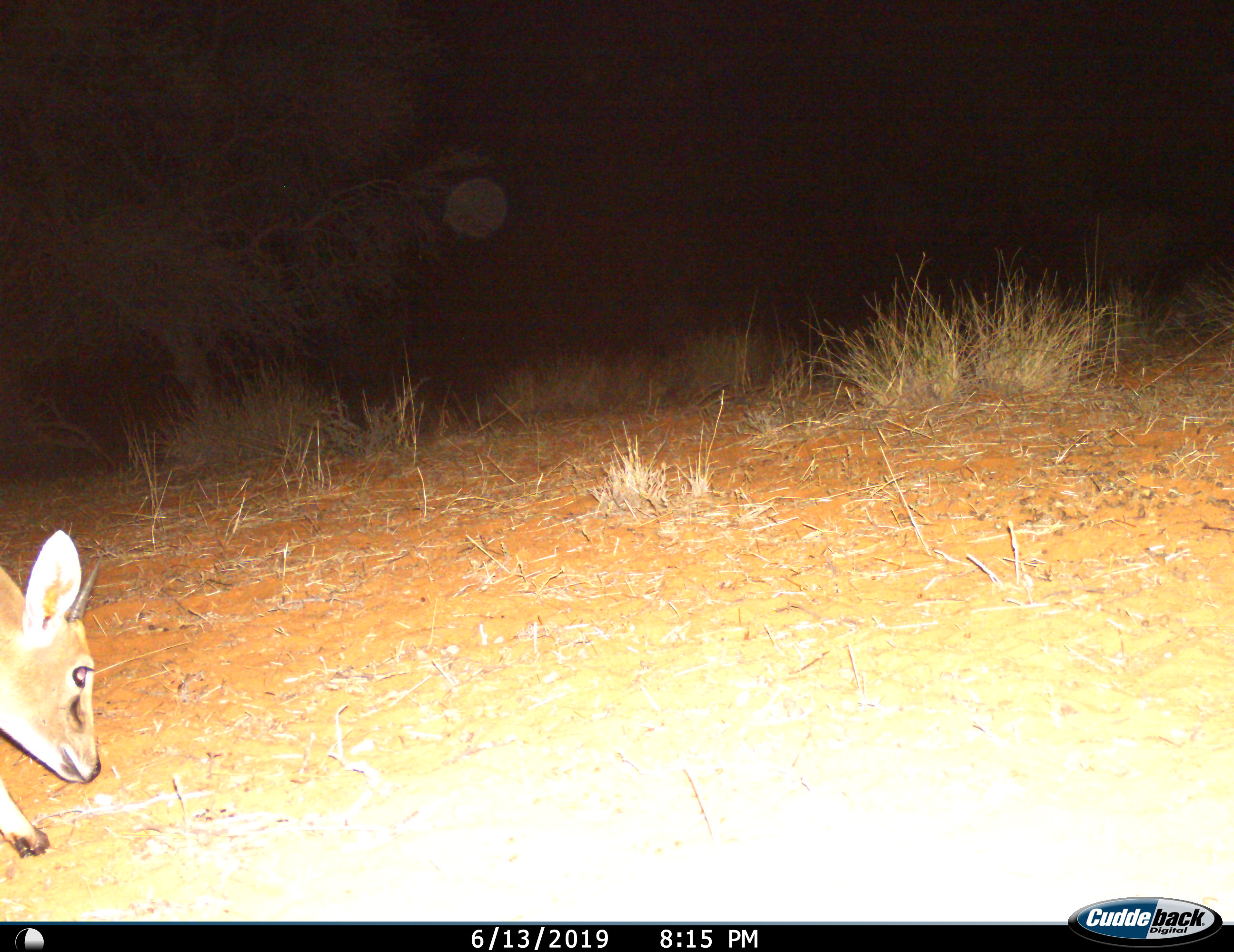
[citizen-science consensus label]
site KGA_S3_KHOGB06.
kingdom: Animalia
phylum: Chordata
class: Mammalia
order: Artiodactyla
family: Bovidae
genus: Sylvicapra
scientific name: Sylvicapra grimmia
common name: common duiker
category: duikercommongrey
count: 1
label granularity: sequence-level